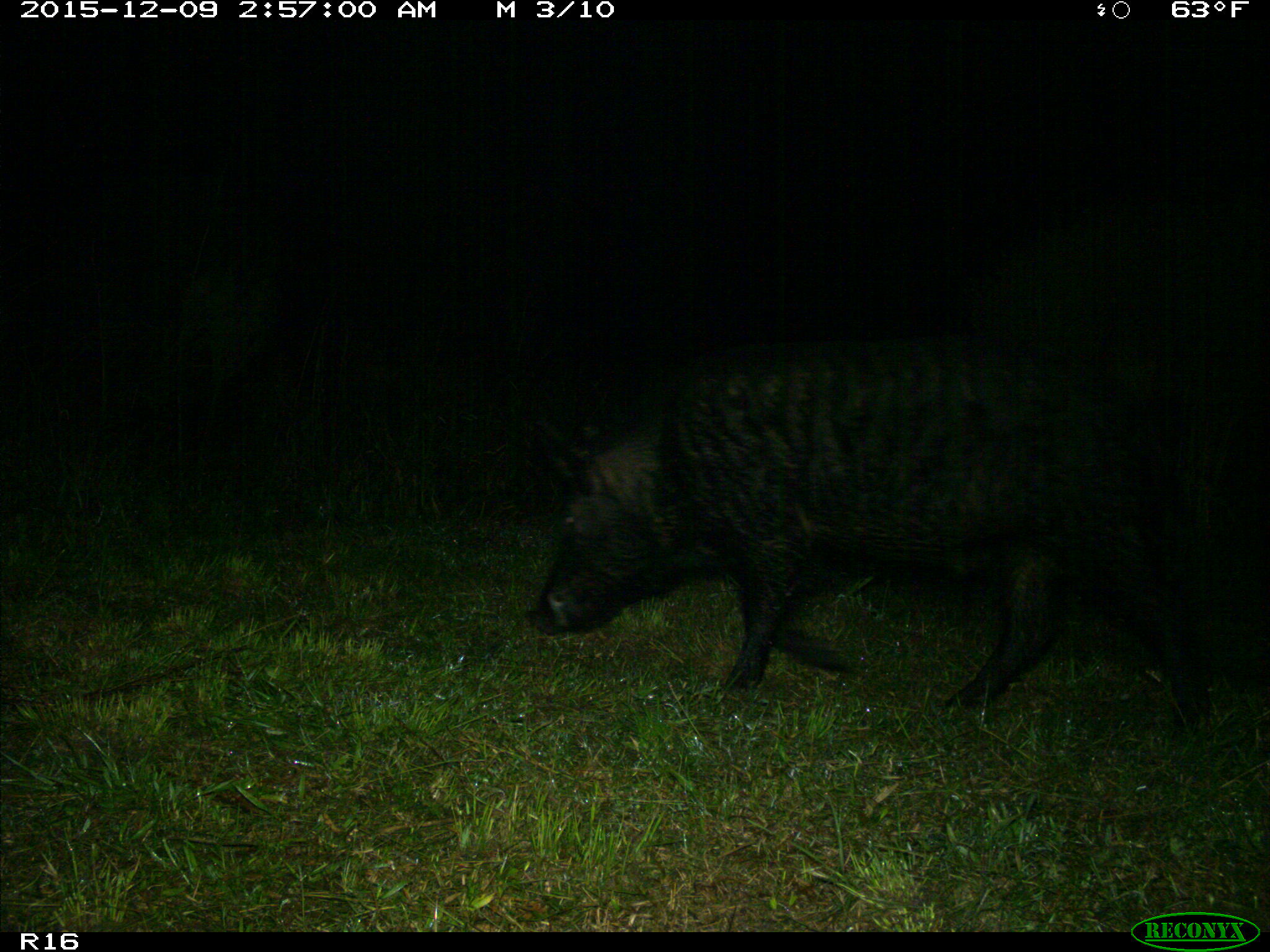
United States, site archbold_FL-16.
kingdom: Animalia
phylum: Chordata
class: Mammalia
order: Artiodactyla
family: Suidae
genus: Sus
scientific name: Sus scrofa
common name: wild boar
Sus scrofa (wild boar).